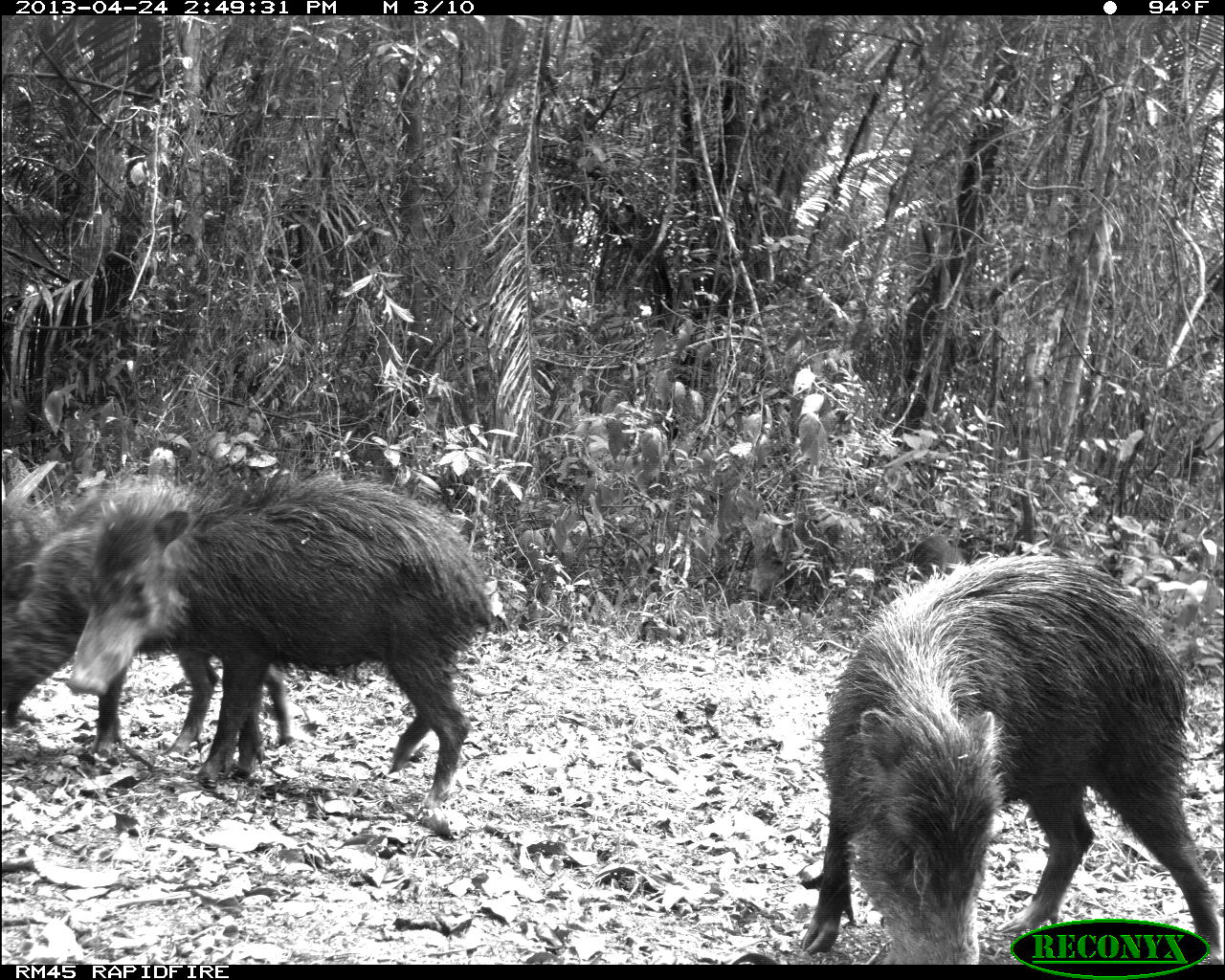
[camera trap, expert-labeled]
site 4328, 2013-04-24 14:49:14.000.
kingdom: Animalia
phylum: Chordata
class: Mammalia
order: Artiodactyla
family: Tayassuidae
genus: Tayassu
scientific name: Tayassu pecari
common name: white-lipped peccary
Tayassu pecari (white-lipped peccary), count 10.